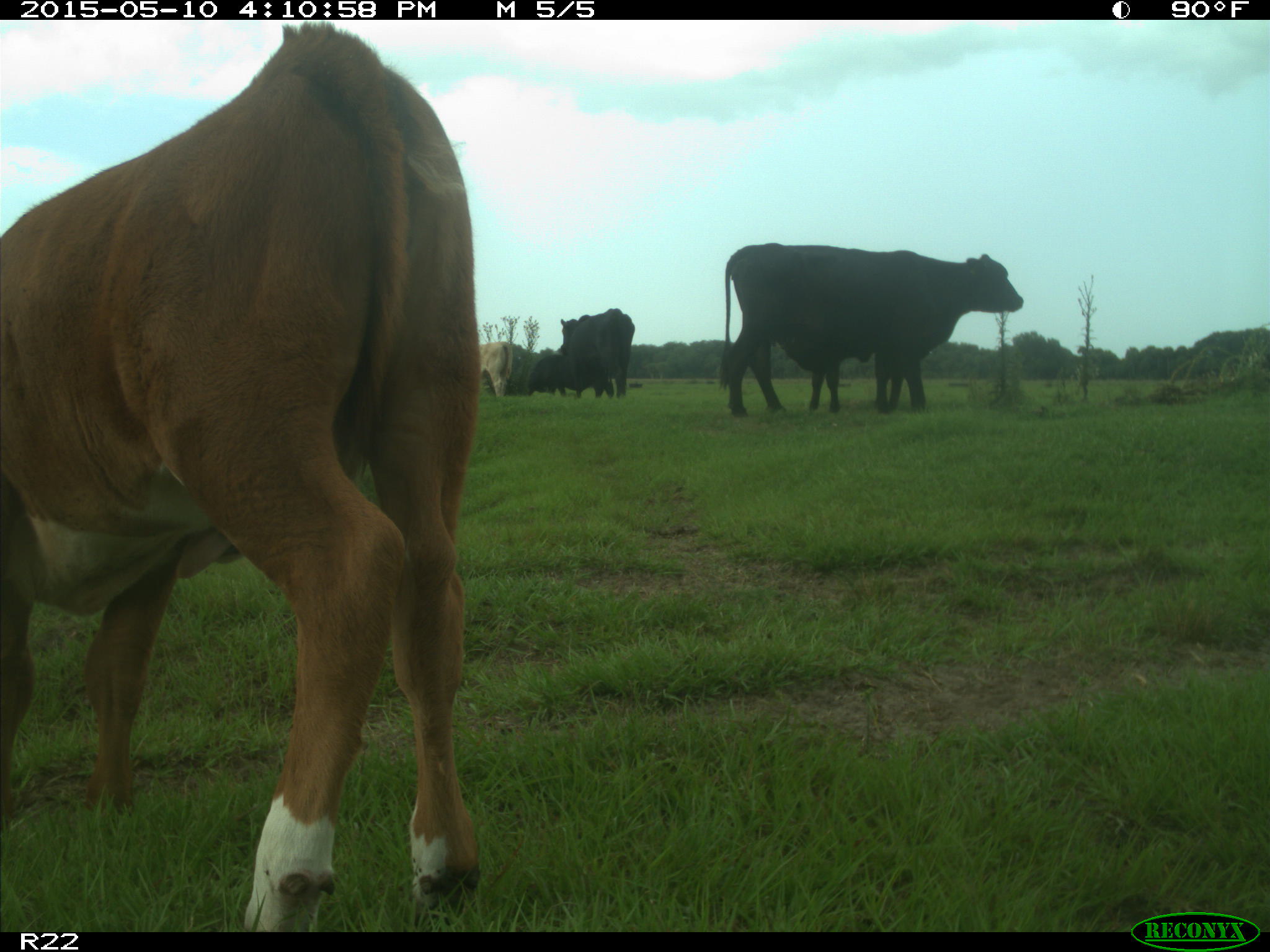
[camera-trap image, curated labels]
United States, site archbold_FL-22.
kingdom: Animalia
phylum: Chordata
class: Mammalia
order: Artiodactyla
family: Bovidae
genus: Bos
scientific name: Bos taurus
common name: domestic cow